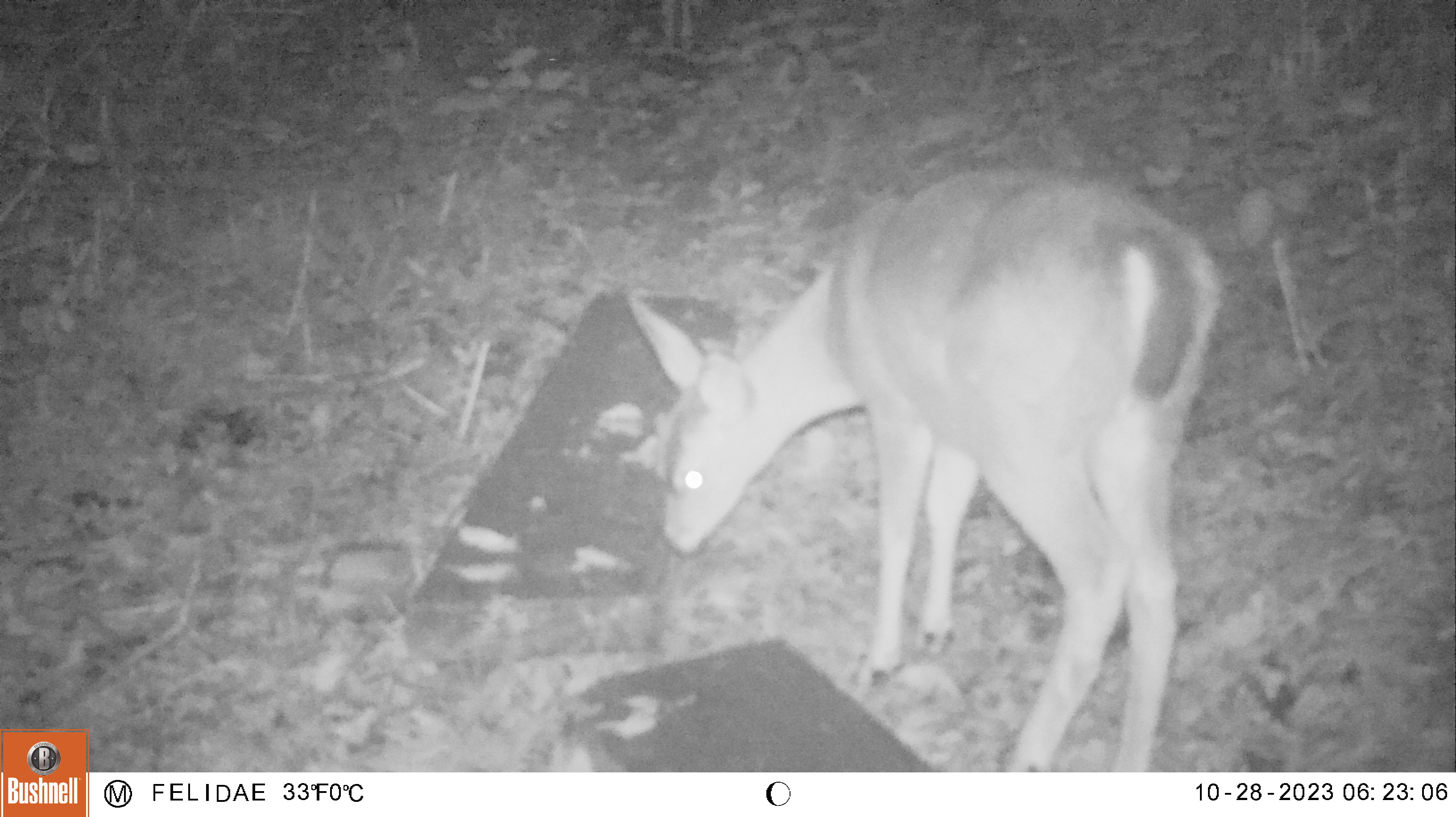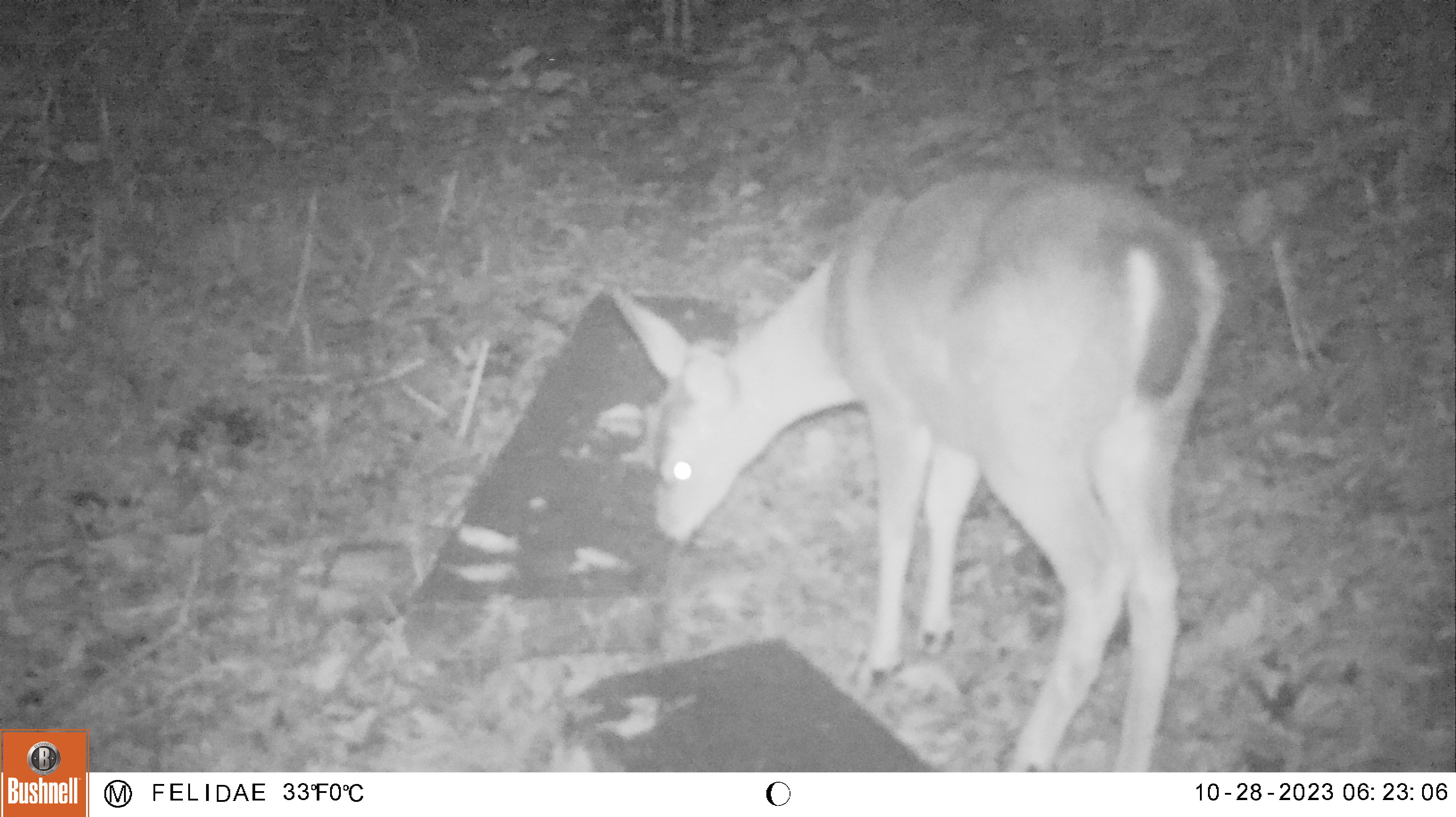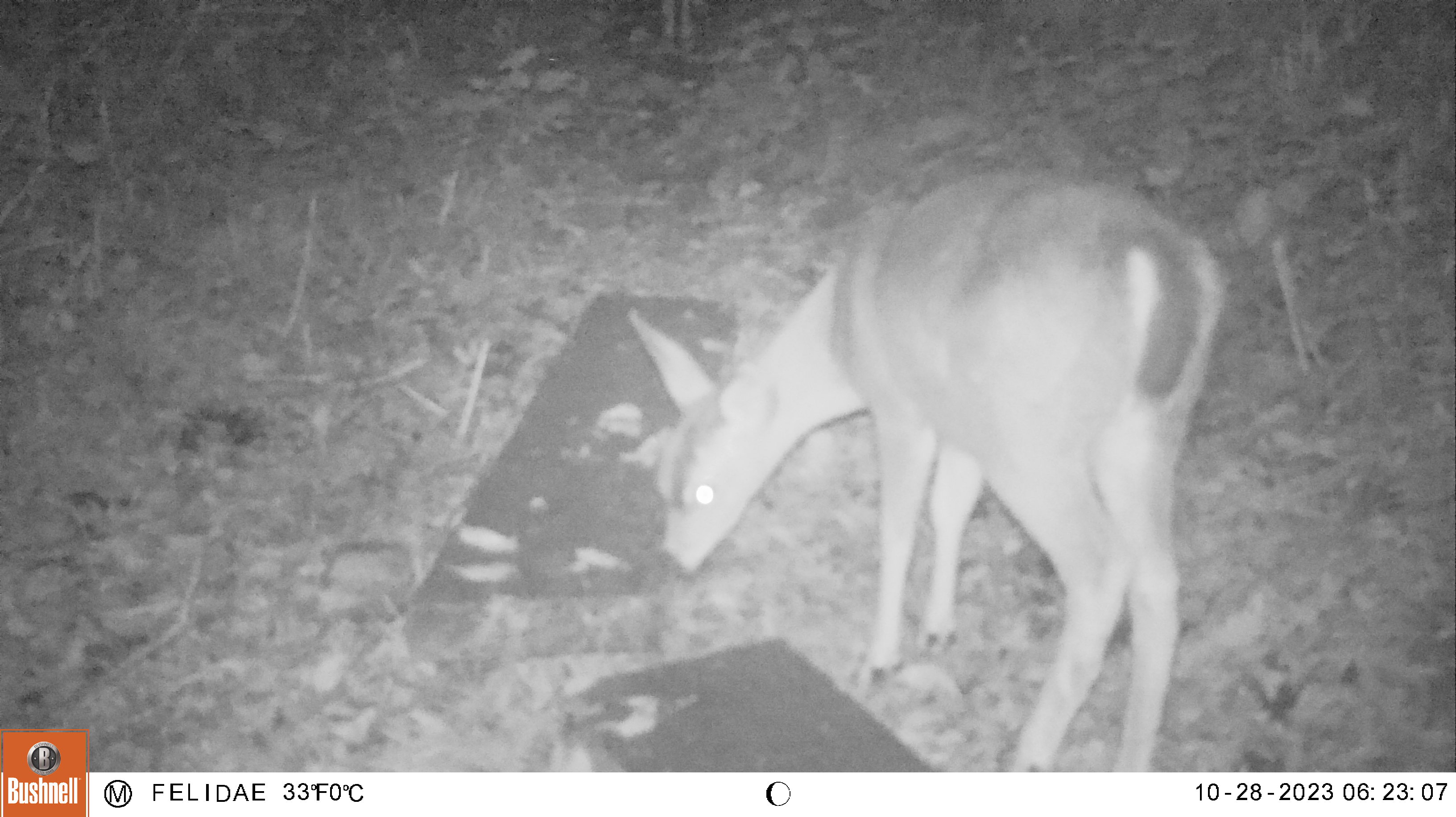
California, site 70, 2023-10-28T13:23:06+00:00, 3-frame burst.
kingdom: Animalia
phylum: Chordata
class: Mammalia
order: Artiodactyla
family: Cervidae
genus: Odocoileus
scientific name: Odocoileus hemionus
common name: mule deer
Mule deer (Odocoileus hemionus).